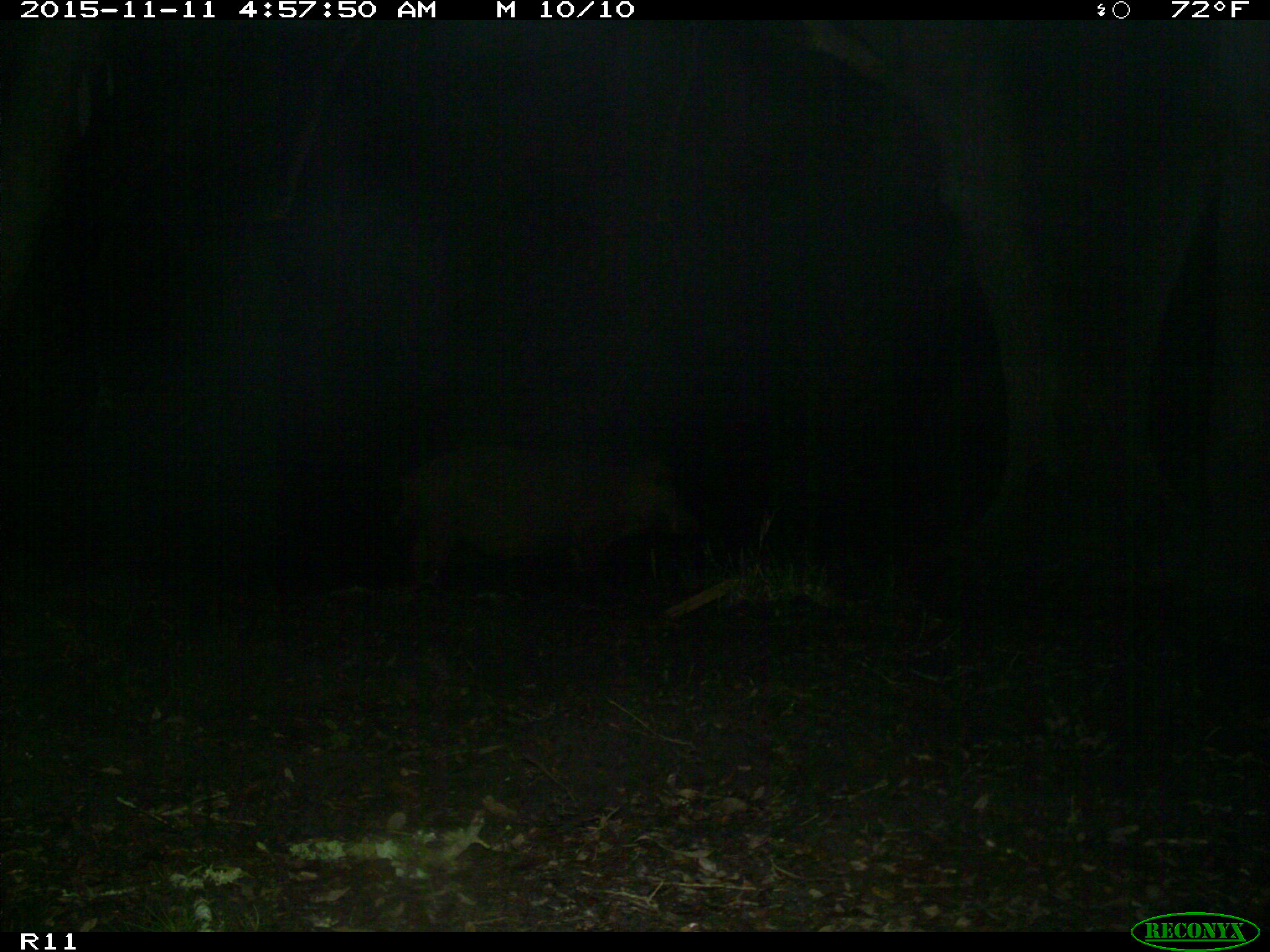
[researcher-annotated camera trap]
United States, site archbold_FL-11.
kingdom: Animalia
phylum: Chordata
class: Mammalia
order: Artiodactyla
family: Suidae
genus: Sus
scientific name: Sus scrofa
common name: wild boar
Sus scrofa (wild boar).